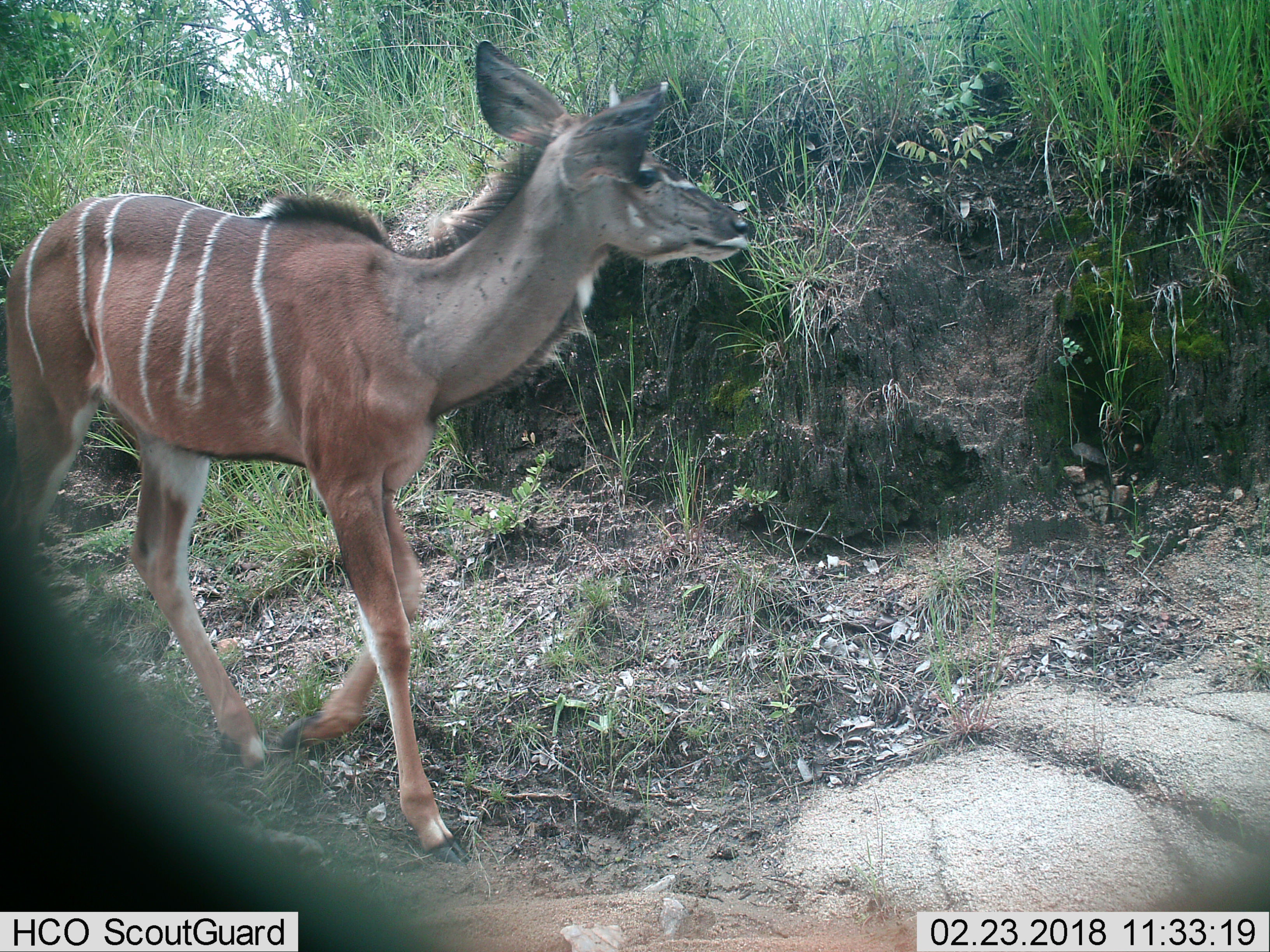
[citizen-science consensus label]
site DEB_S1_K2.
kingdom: Animalia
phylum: Chordata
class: Mammalia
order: Artiodactyla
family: Bovidae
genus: Tragelaphus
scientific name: Tragelaphus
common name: kudu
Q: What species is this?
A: Kudu (Tragelaphus).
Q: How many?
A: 1.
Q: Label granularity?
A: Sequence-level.